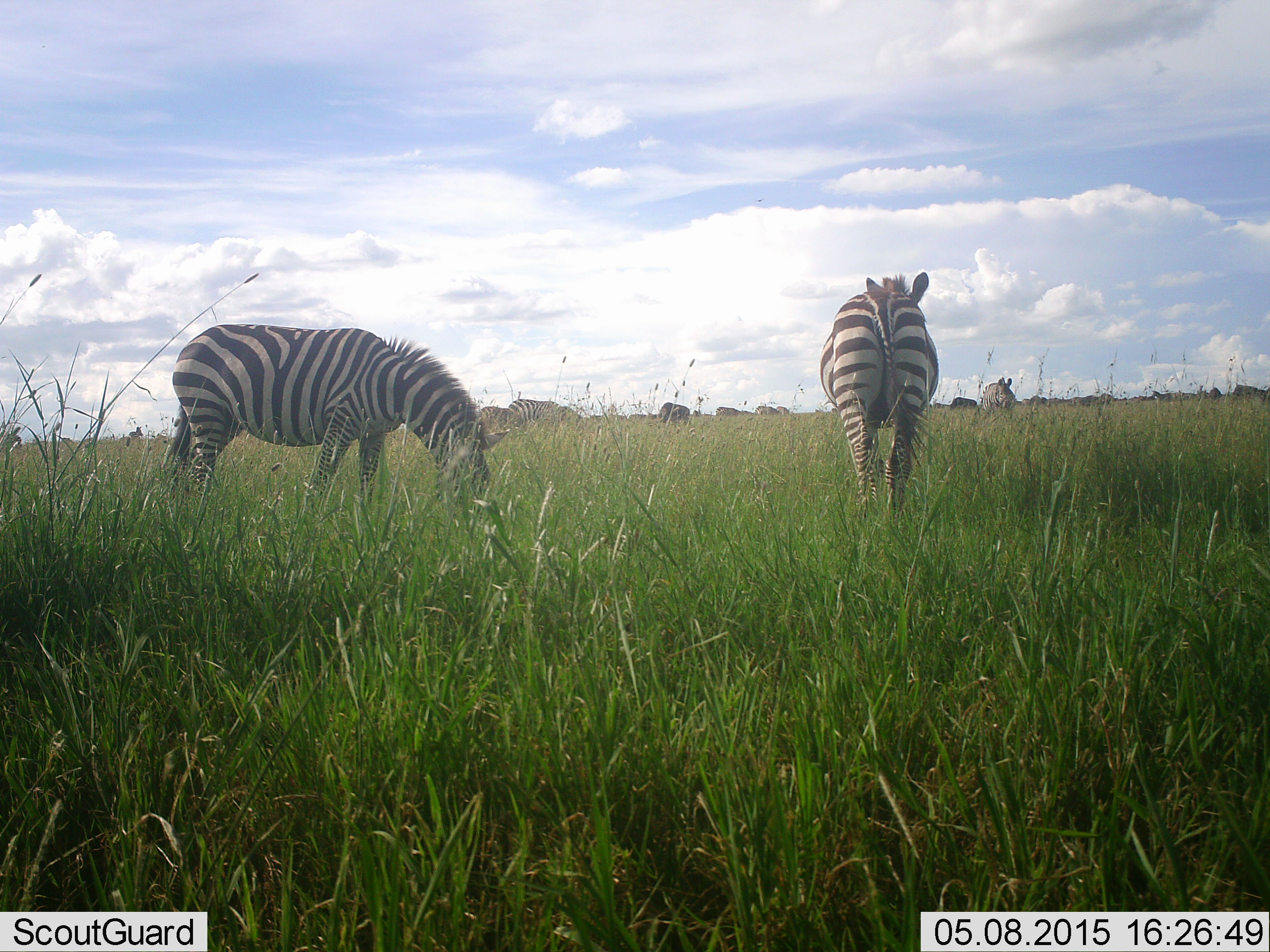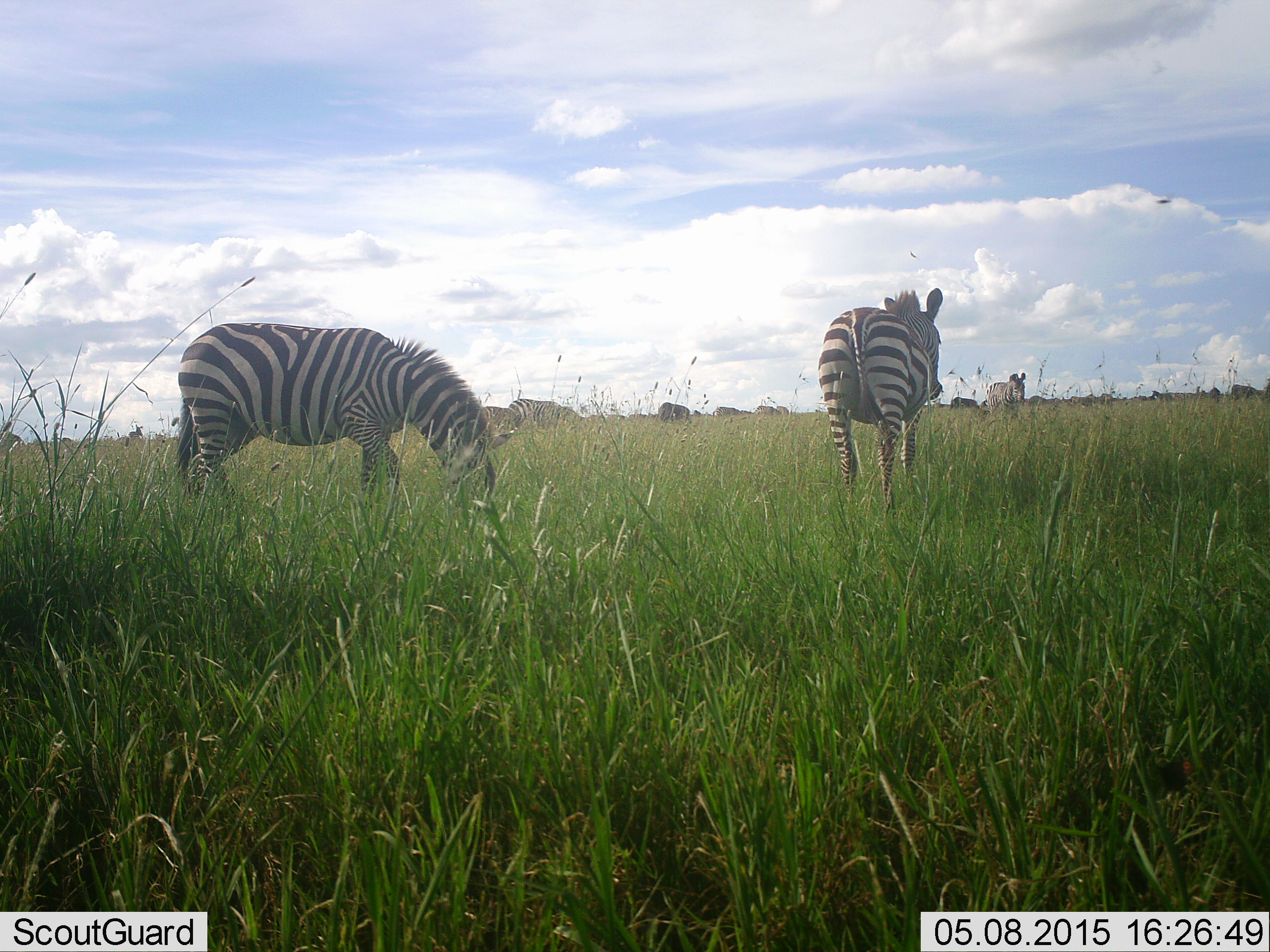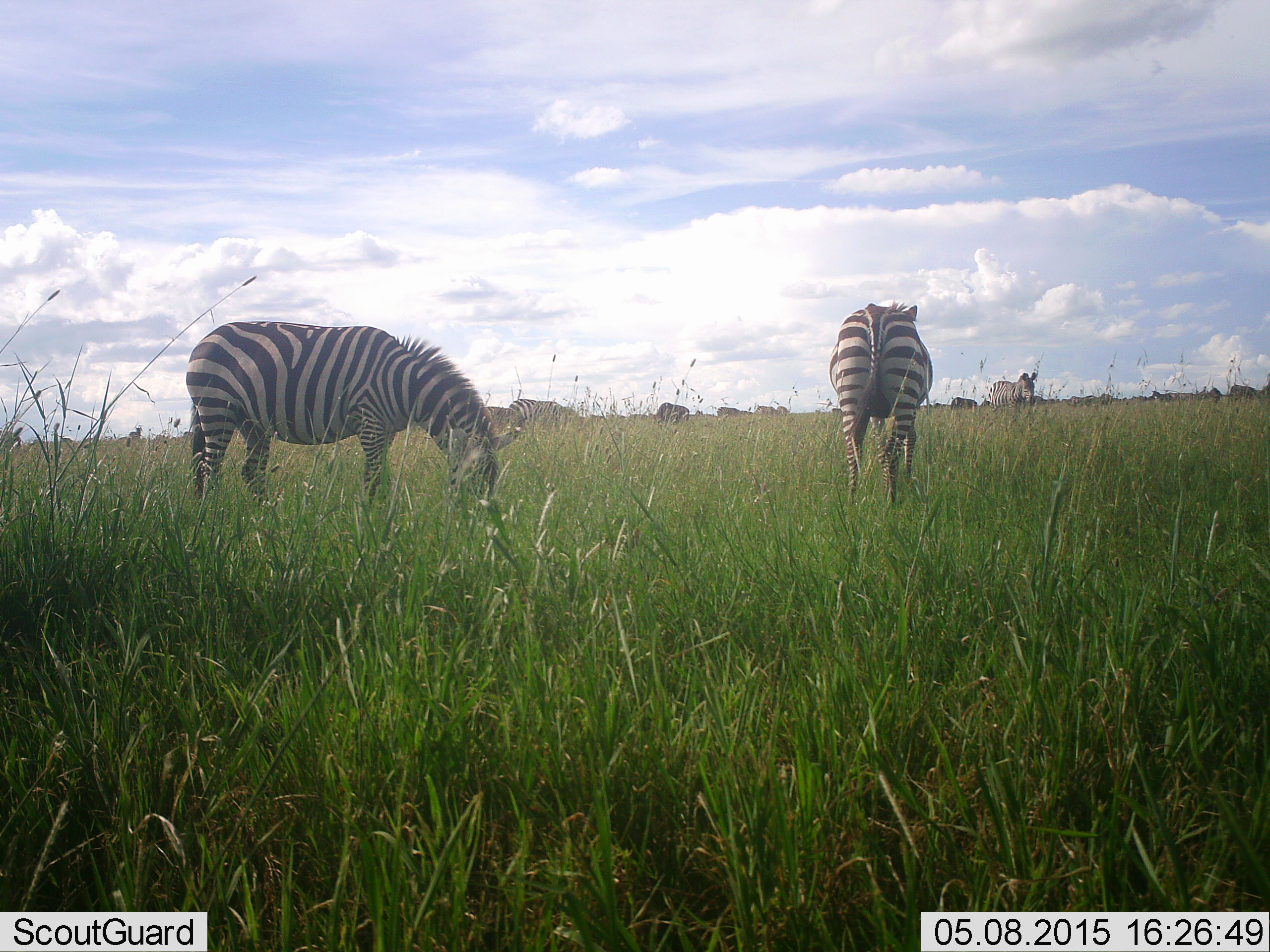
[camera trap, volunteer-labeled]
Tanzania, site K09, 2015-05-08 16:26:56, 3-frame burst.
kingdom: Animalia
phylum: Chordata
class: Mammalia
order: Perissodactyla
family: Equidae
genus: Equus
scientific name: Equus quagga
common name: plains zebra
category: zebra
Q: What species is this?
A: Zebra (plains zebra) (Equus quagga).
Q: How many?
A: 7.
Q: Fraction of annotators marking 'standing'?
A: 67%.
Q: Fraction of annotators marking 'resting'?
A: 0%.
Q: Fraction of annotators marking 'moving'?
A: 50%.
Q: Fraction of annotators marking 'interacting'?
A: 8%.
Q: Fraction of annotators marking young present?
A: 0%.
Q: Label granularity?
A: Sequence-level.